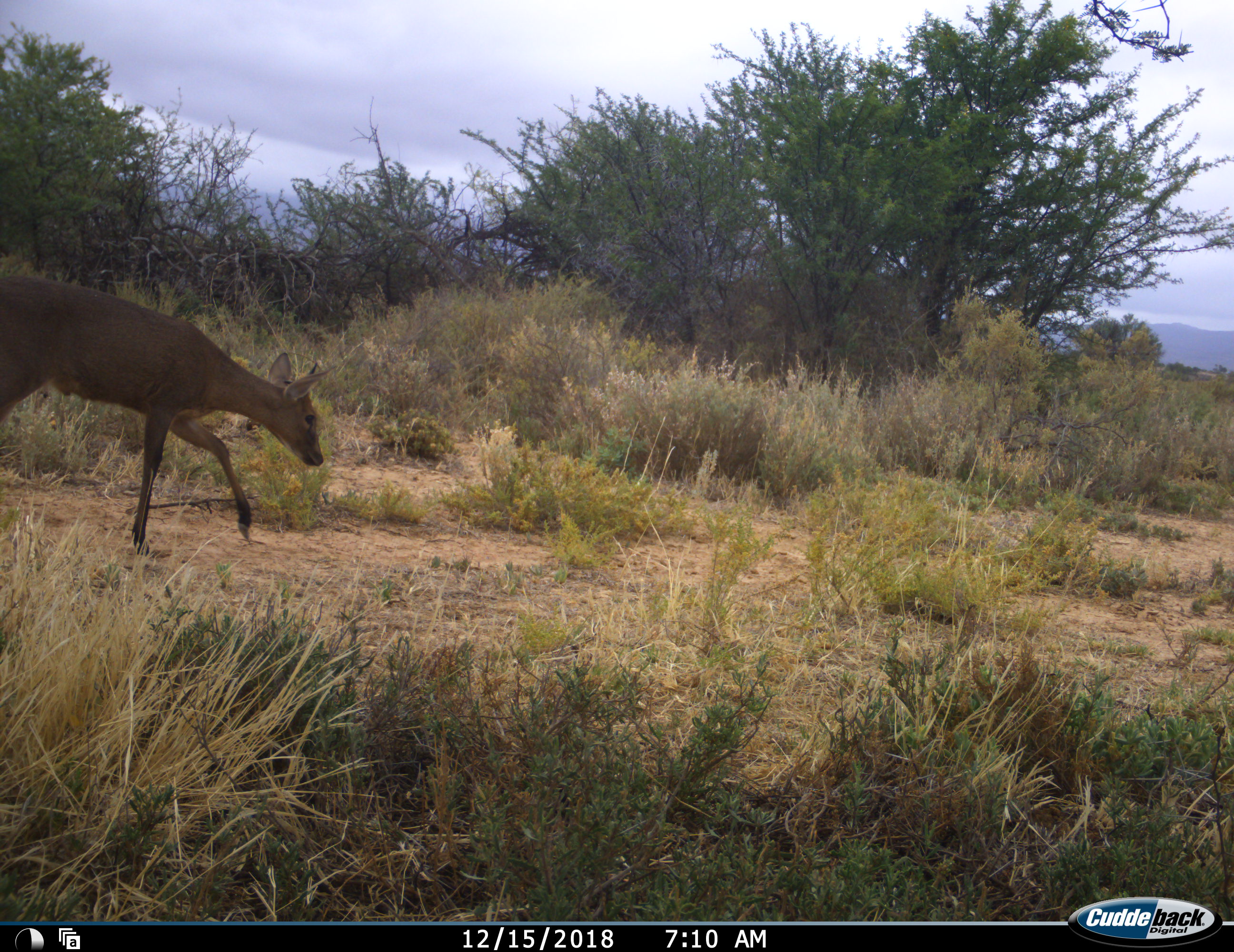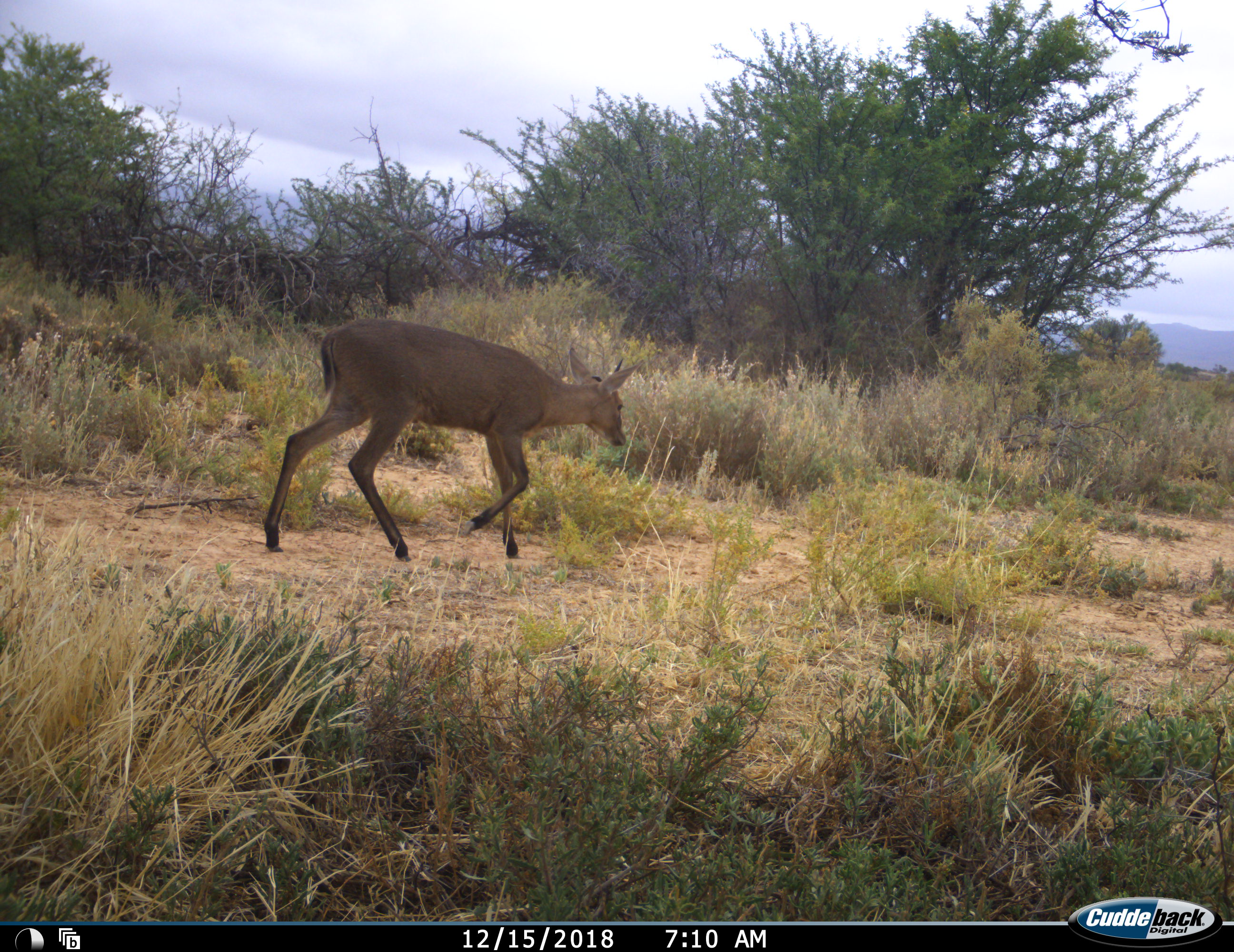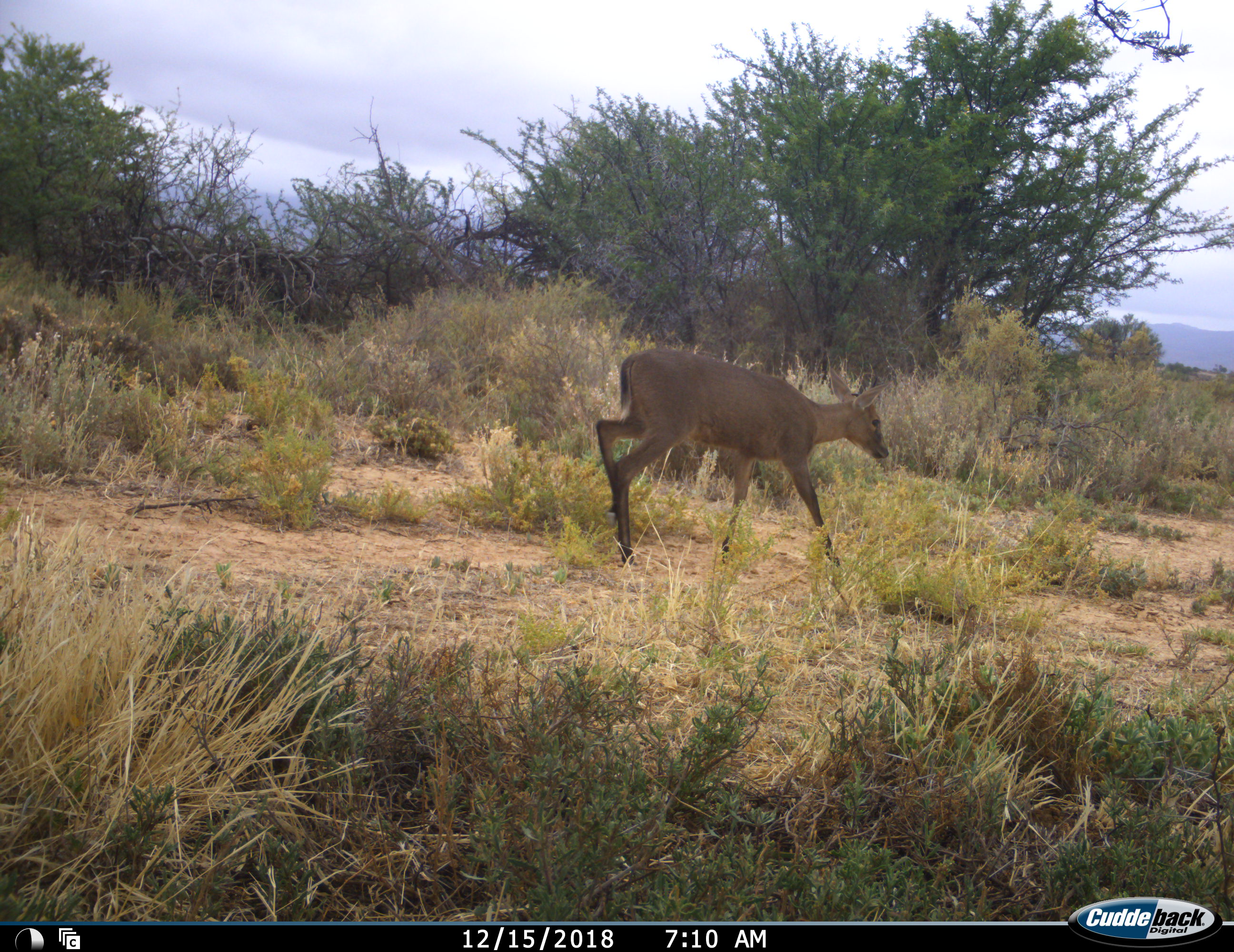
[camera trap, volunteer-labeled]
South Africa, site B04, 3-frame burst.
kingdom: Animalia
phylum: Chordata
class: Mammalia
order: Artiodactyla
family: Bovidae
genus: Sylvicapra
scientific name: Sylvicapra grimmia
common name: common grey duiker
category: duikercommongrey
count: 1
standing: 0%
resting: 0%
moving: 100%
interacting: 0%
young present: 0%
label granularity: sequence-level